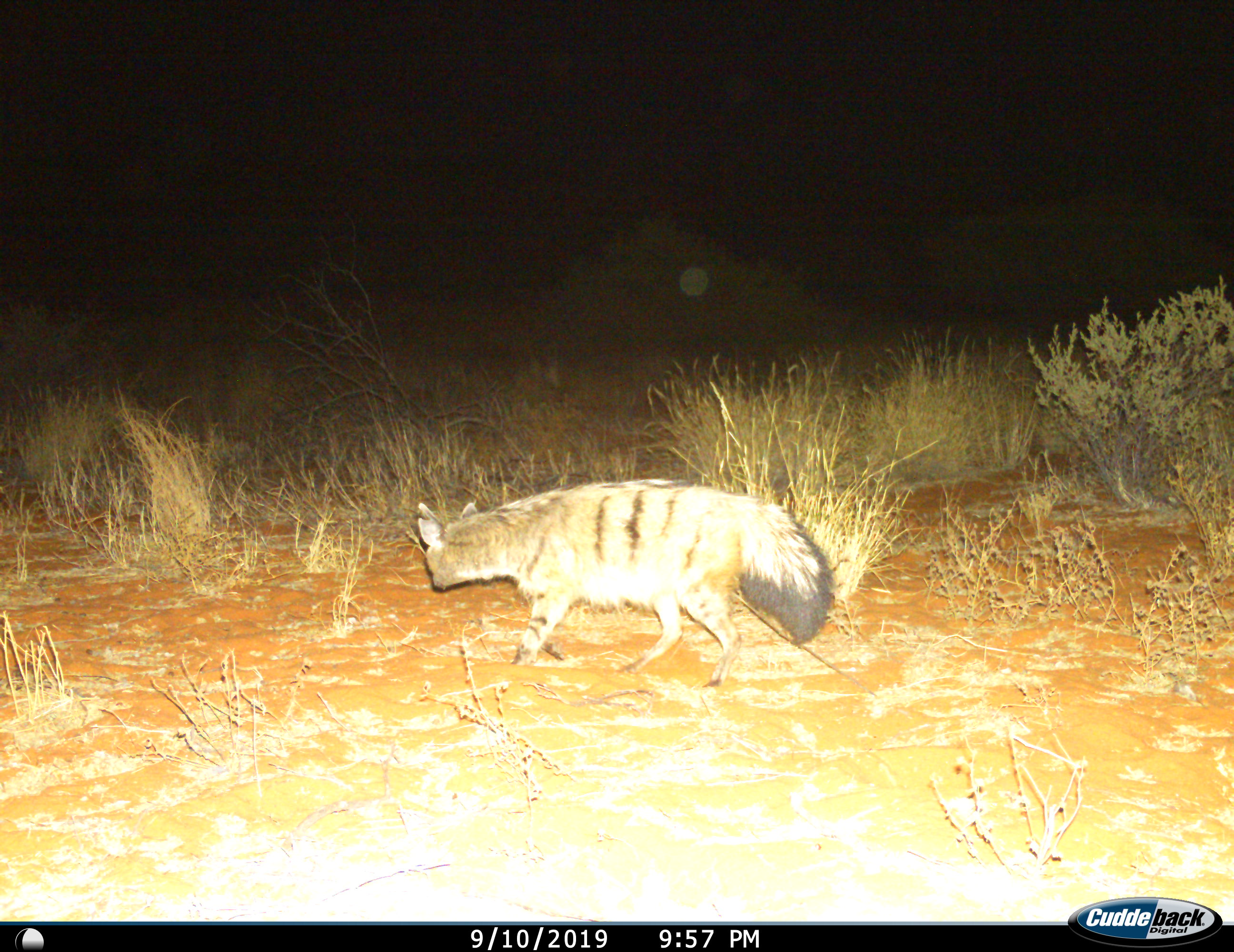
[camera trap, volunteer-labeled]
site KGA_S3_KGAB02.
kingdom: Animalia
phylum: Chordata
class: Mammalia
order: Carnivora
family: Hyaenidae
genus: Proteles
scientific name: Proteles cristatus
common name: aardwolf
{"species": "aardwolf (Proteles cristatus)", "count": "1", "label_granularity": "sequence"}